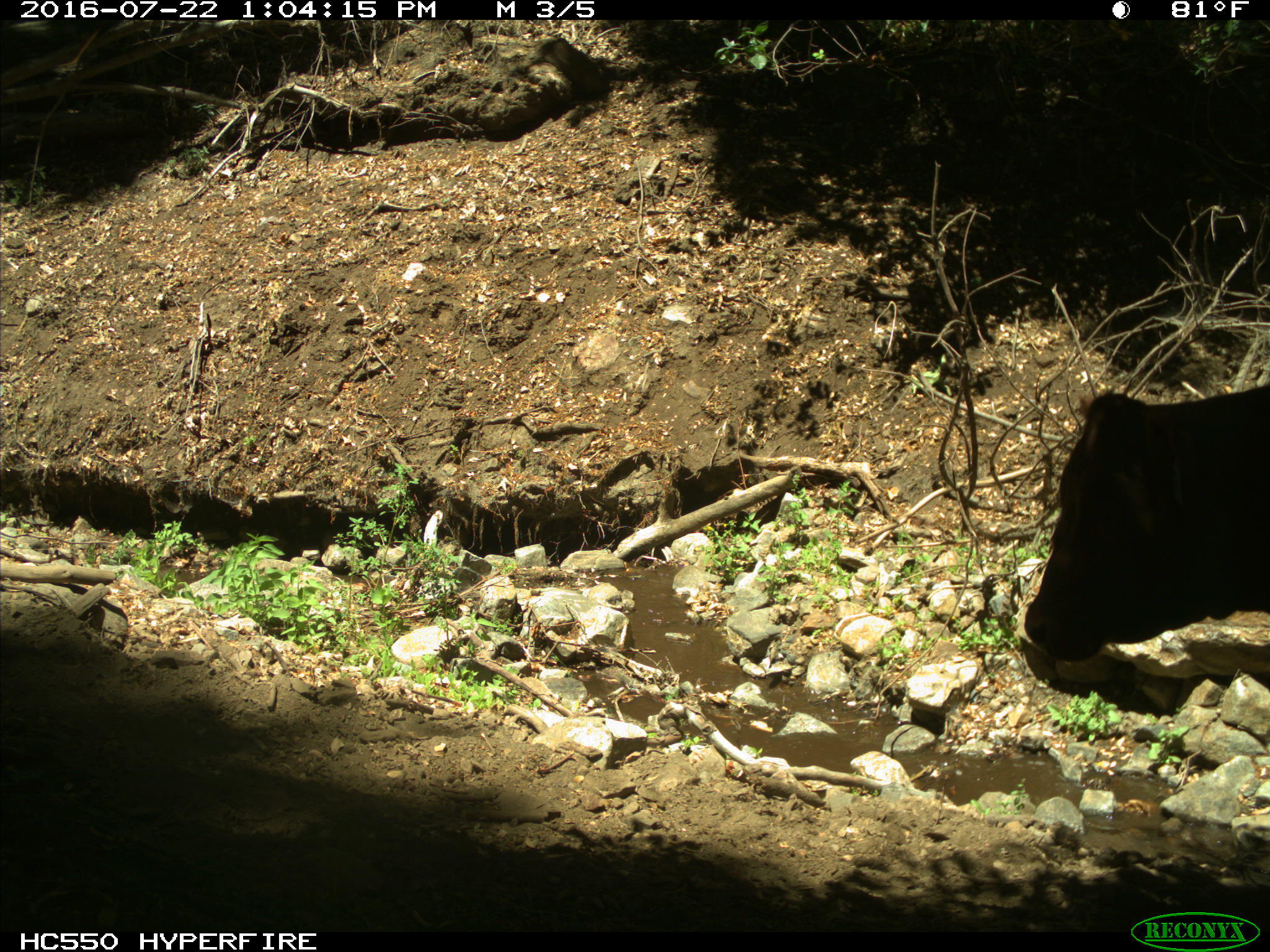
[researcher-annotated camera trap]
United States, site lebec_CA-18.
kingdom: Animalia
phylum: Chordata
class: Mammalia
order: Artiodactyla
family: Bovidae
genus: Bos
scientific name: Bos taurus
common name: domestic cow